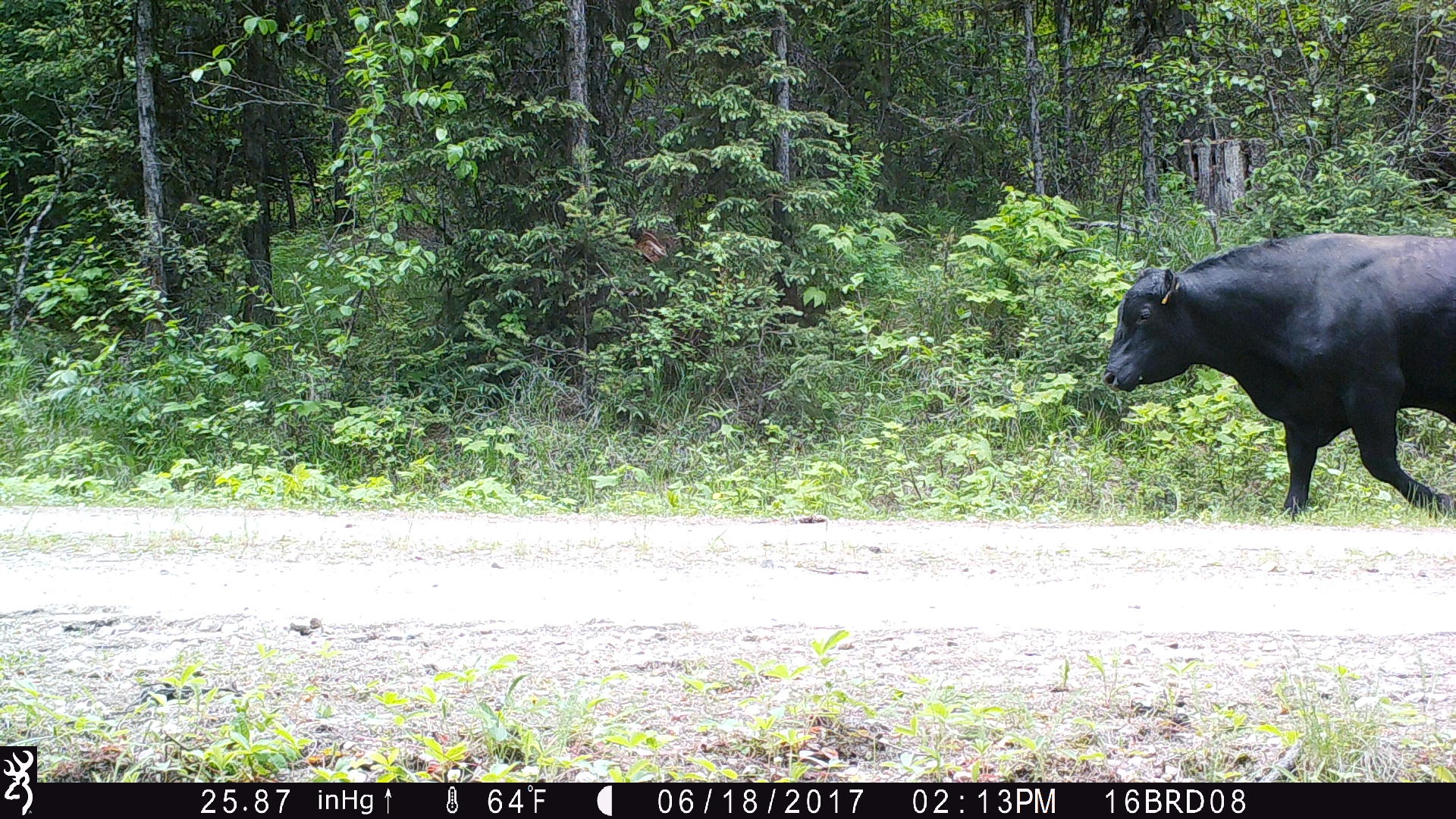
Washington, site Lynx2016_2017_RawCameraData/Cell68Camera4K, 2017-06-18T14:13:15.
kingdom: Animalia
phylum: Chordata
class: Mammalia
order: Artiodactyla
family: Bovidae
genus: Bos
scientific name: Bos taurus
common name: domestic cattle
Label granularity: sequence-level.